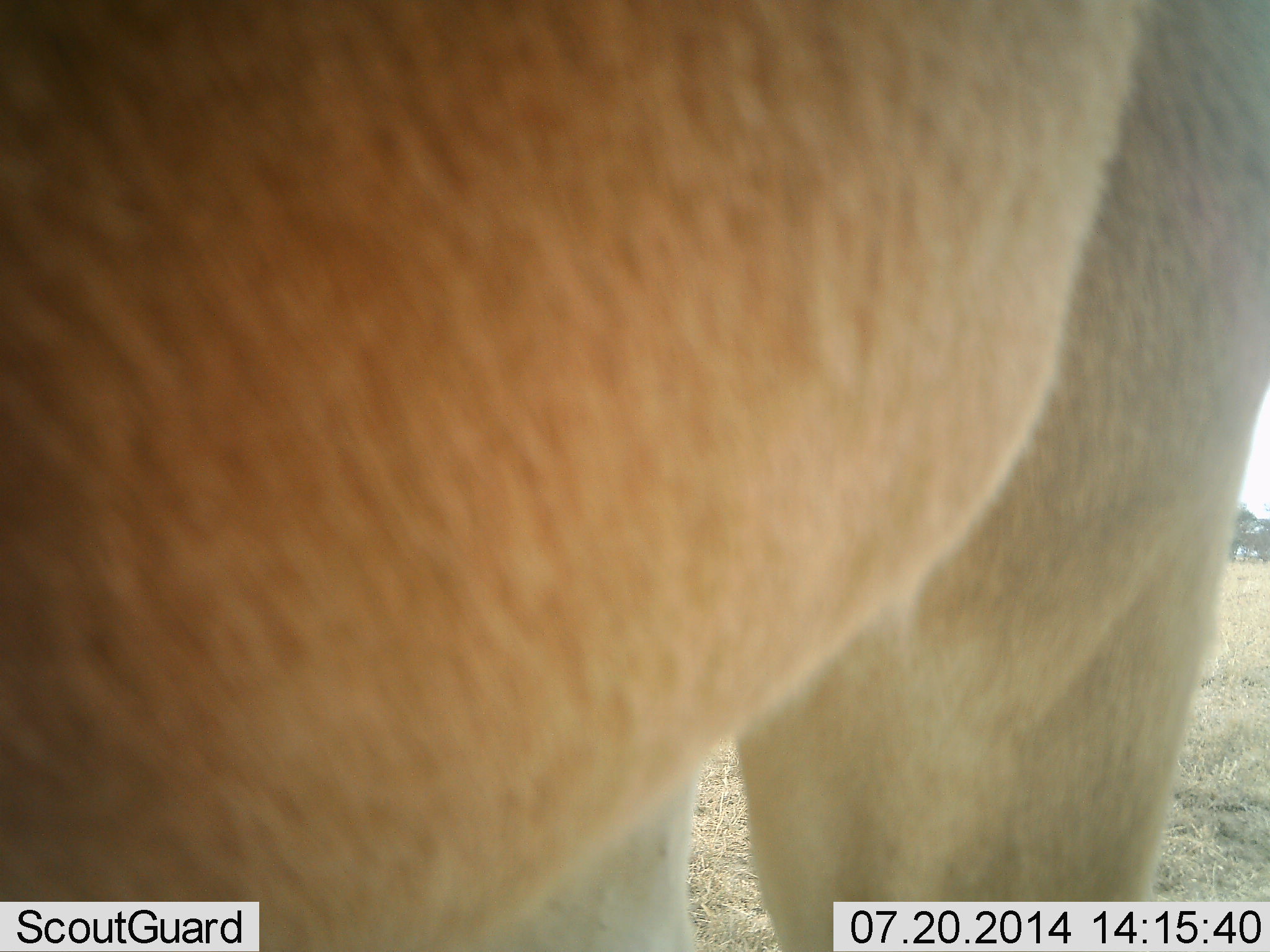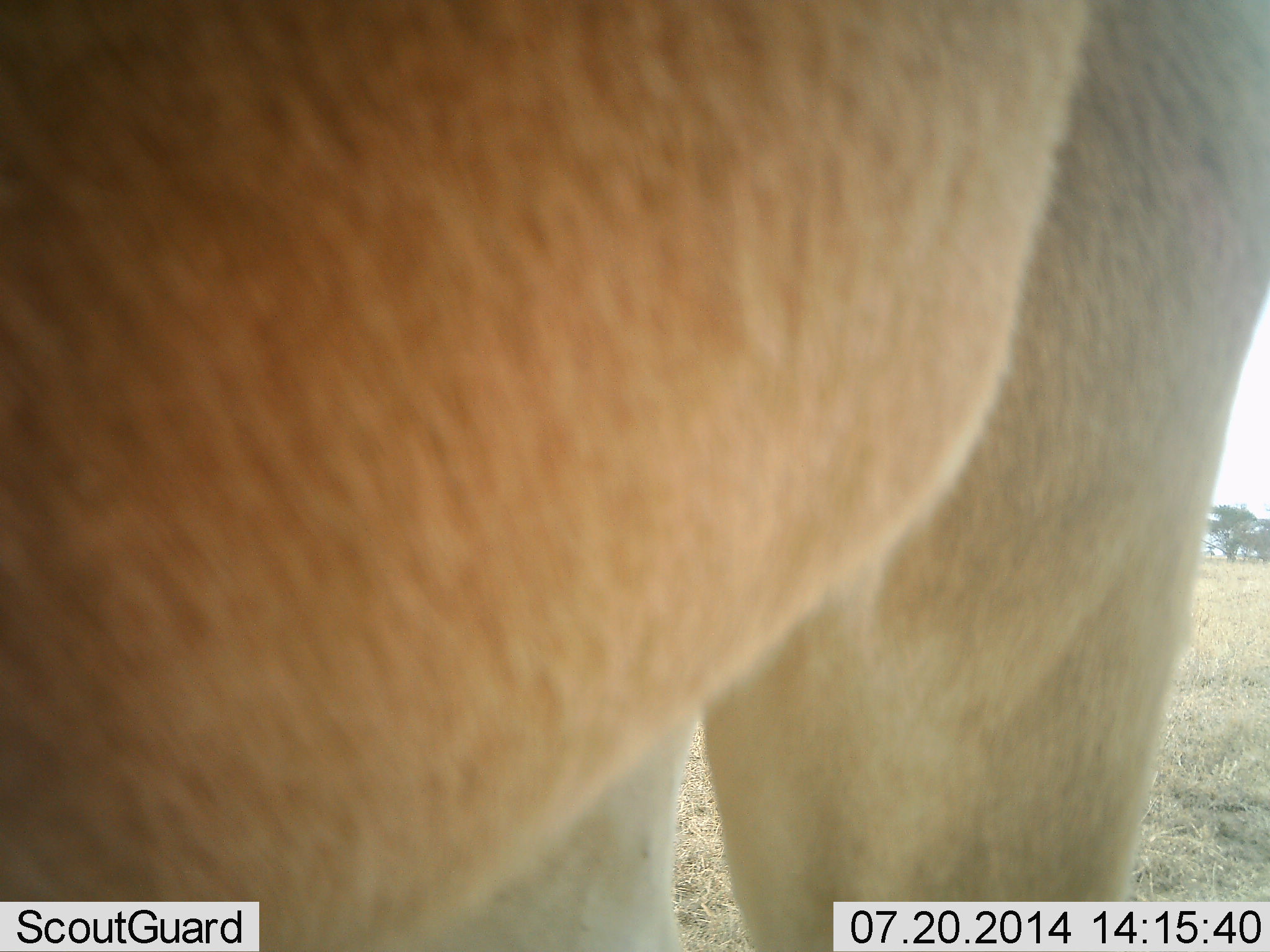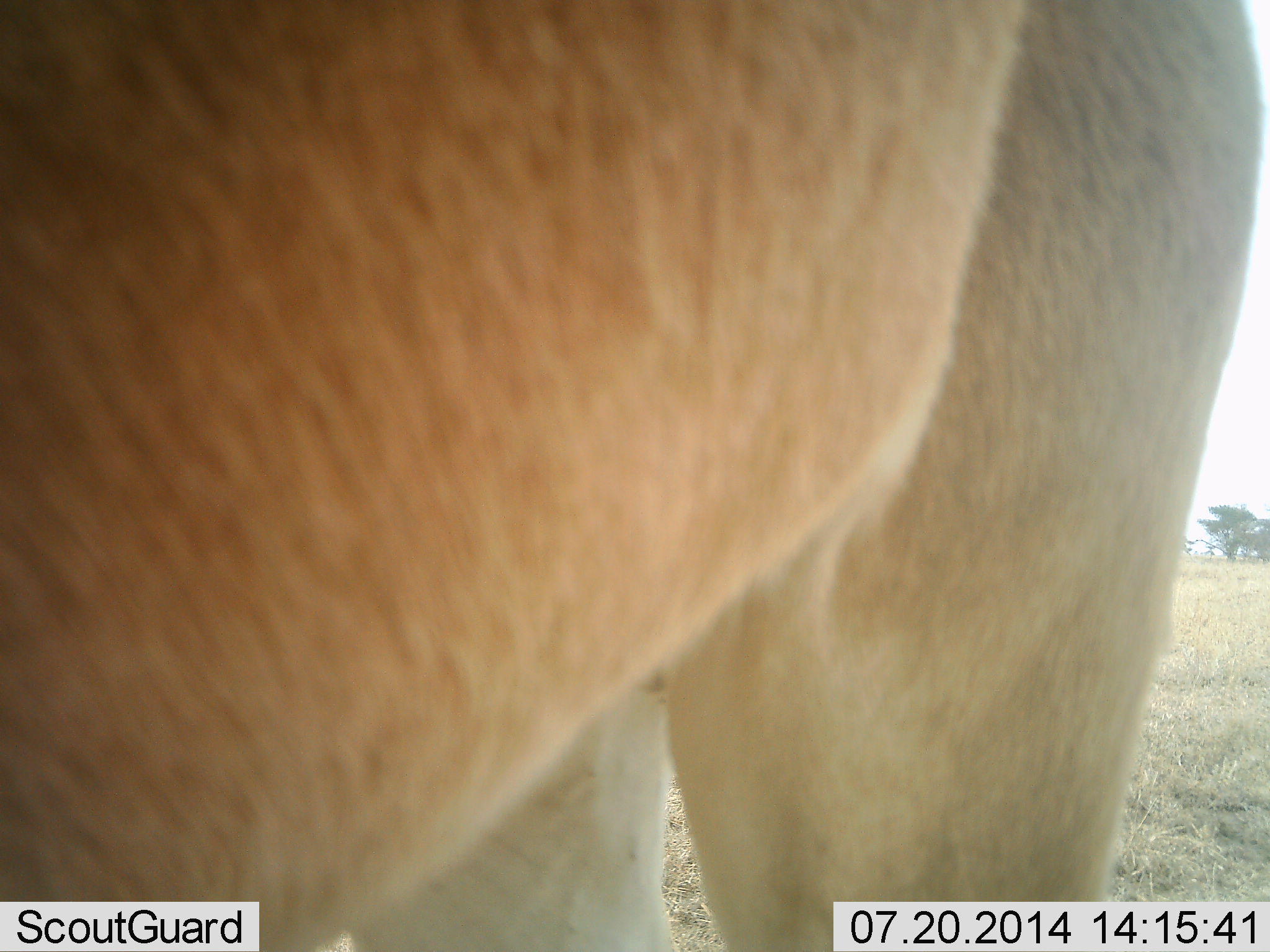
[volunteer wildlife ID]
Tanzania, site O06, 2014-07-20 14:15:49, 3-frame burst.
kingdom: Animalia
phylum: Chordata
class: Mammalia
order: Artiodactyla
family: Bovidae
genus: Alcelaphus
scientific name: Alcelaphus buselaphus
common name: hartebeest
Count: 1.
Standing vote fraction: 89%.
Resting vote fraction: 11%.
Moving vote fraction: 11%.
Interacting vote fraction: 0%.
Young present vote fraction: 0%.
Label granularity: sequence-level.